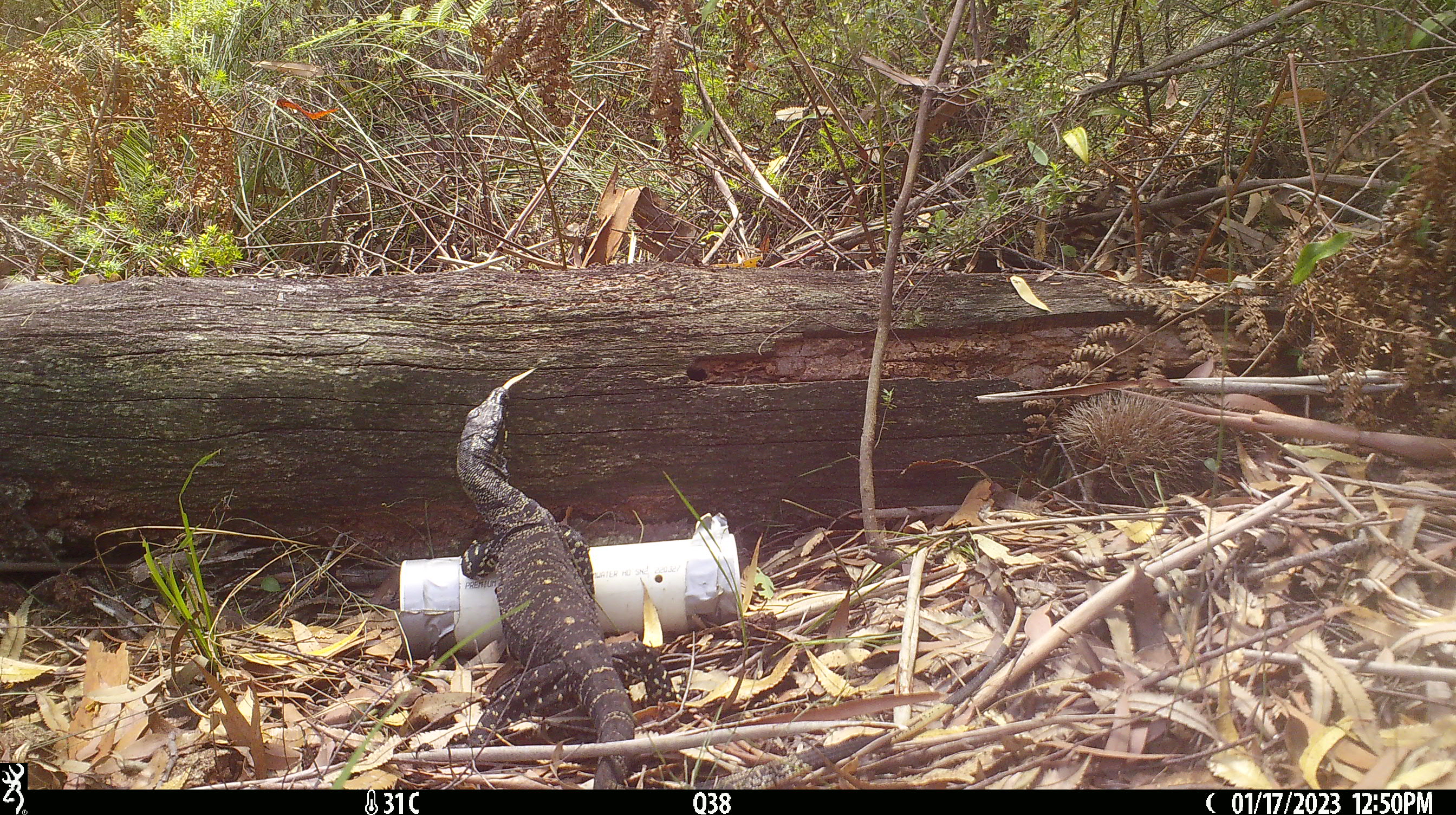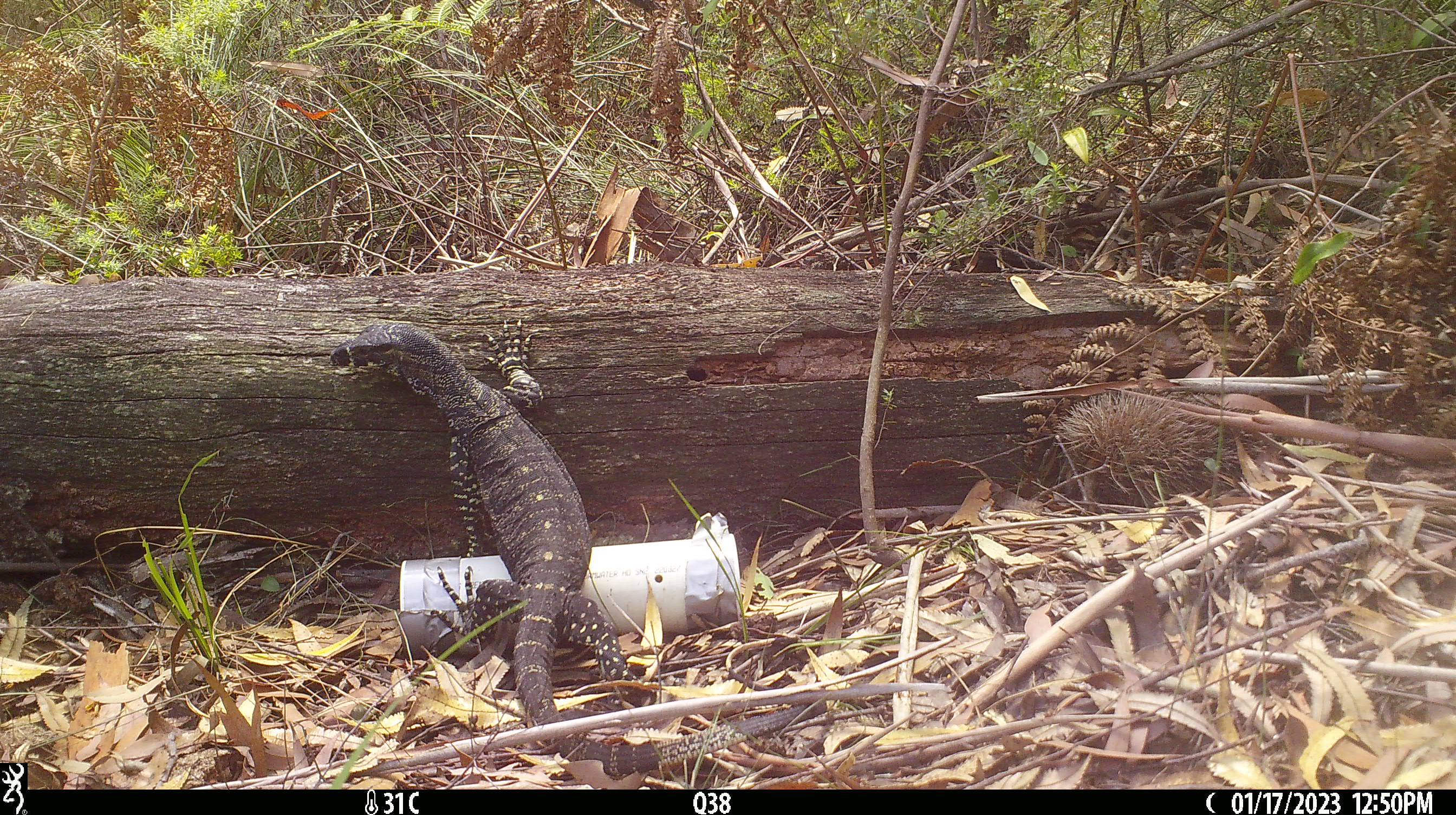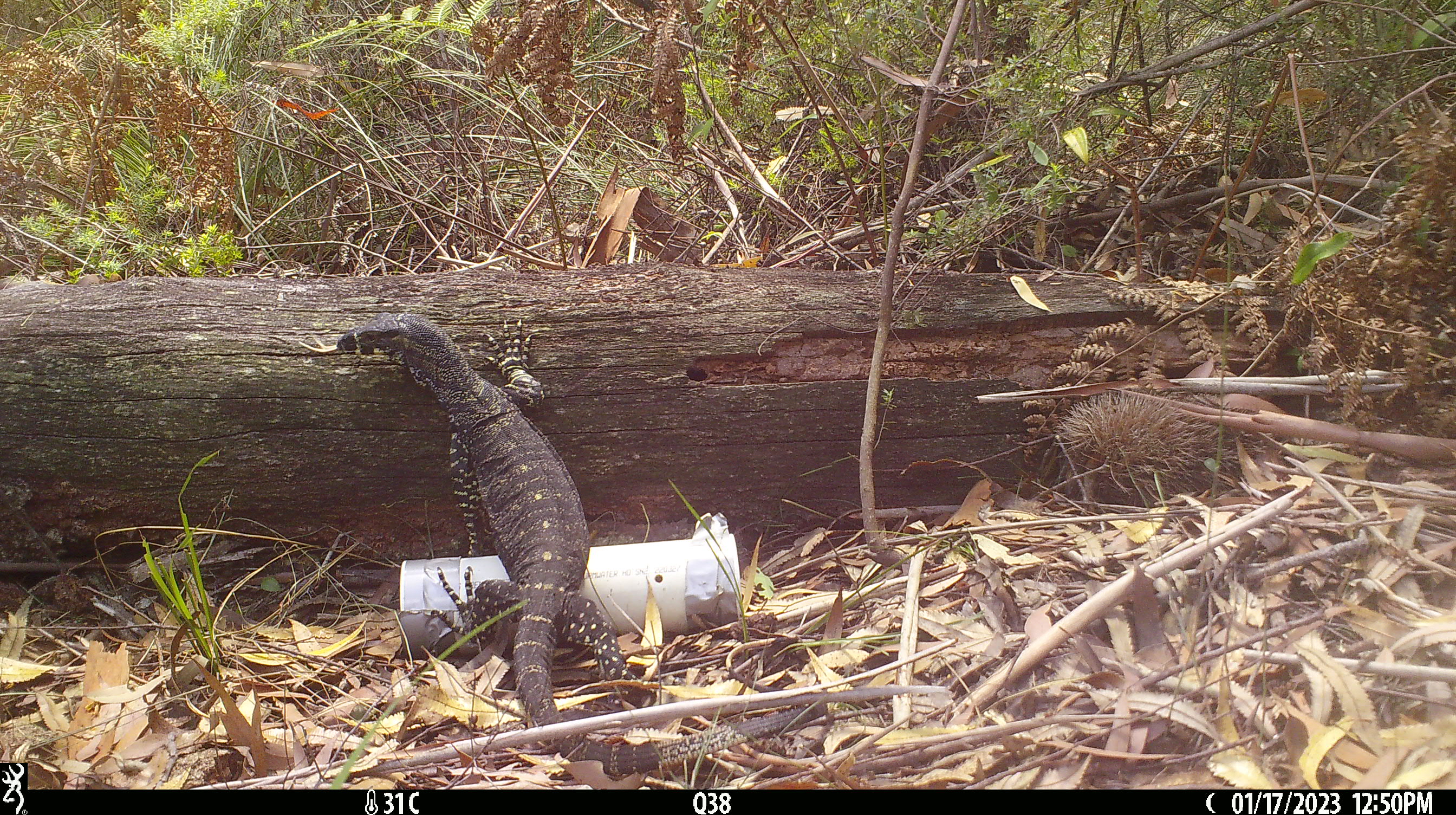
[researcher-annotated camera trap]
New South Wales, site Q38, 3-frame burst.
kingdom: Animalia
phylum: Chordata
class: Reptilia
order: Squamata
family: Varanidae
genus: Varanus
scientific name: Varanus varius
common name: lace monitor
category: goanna